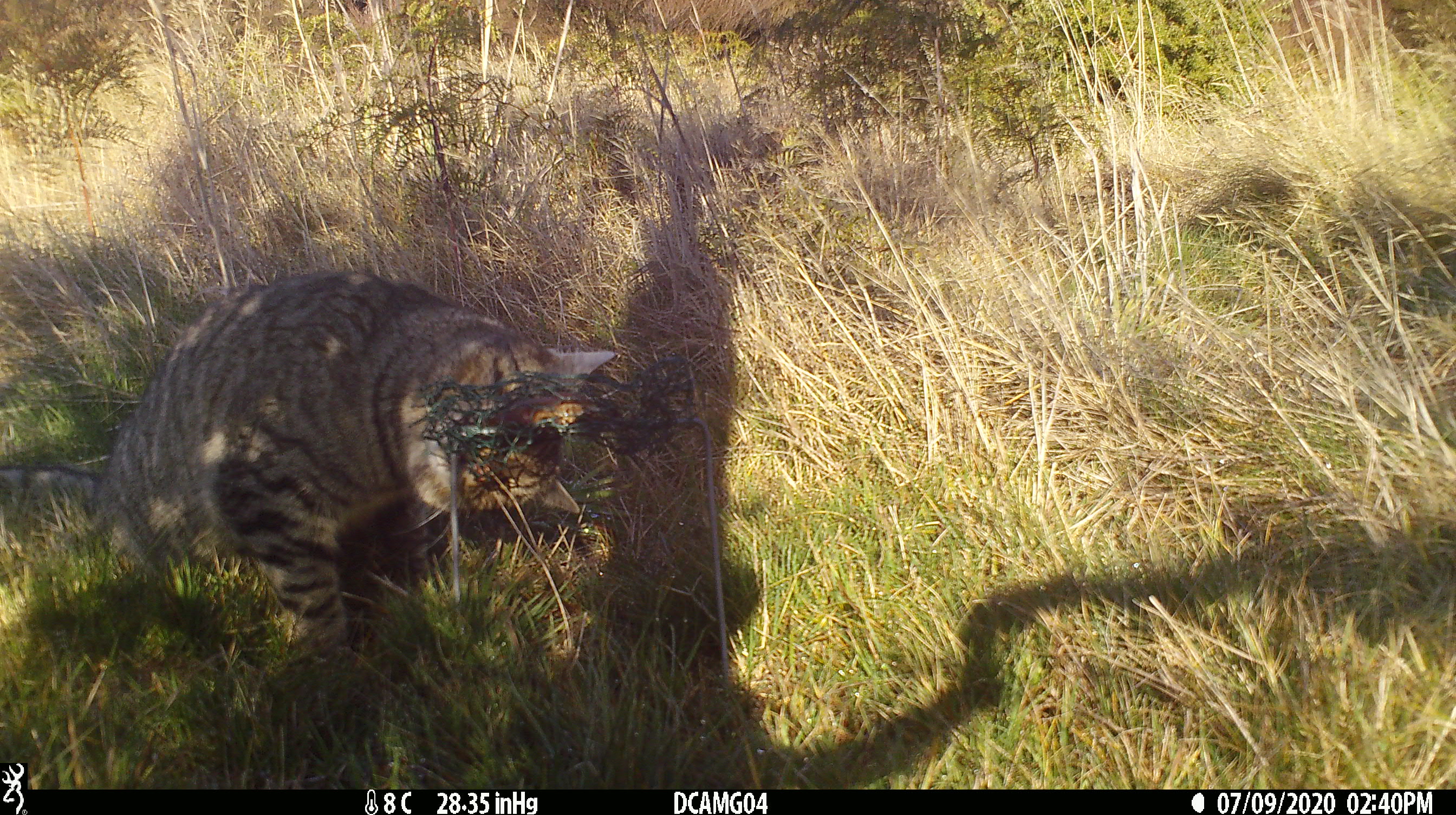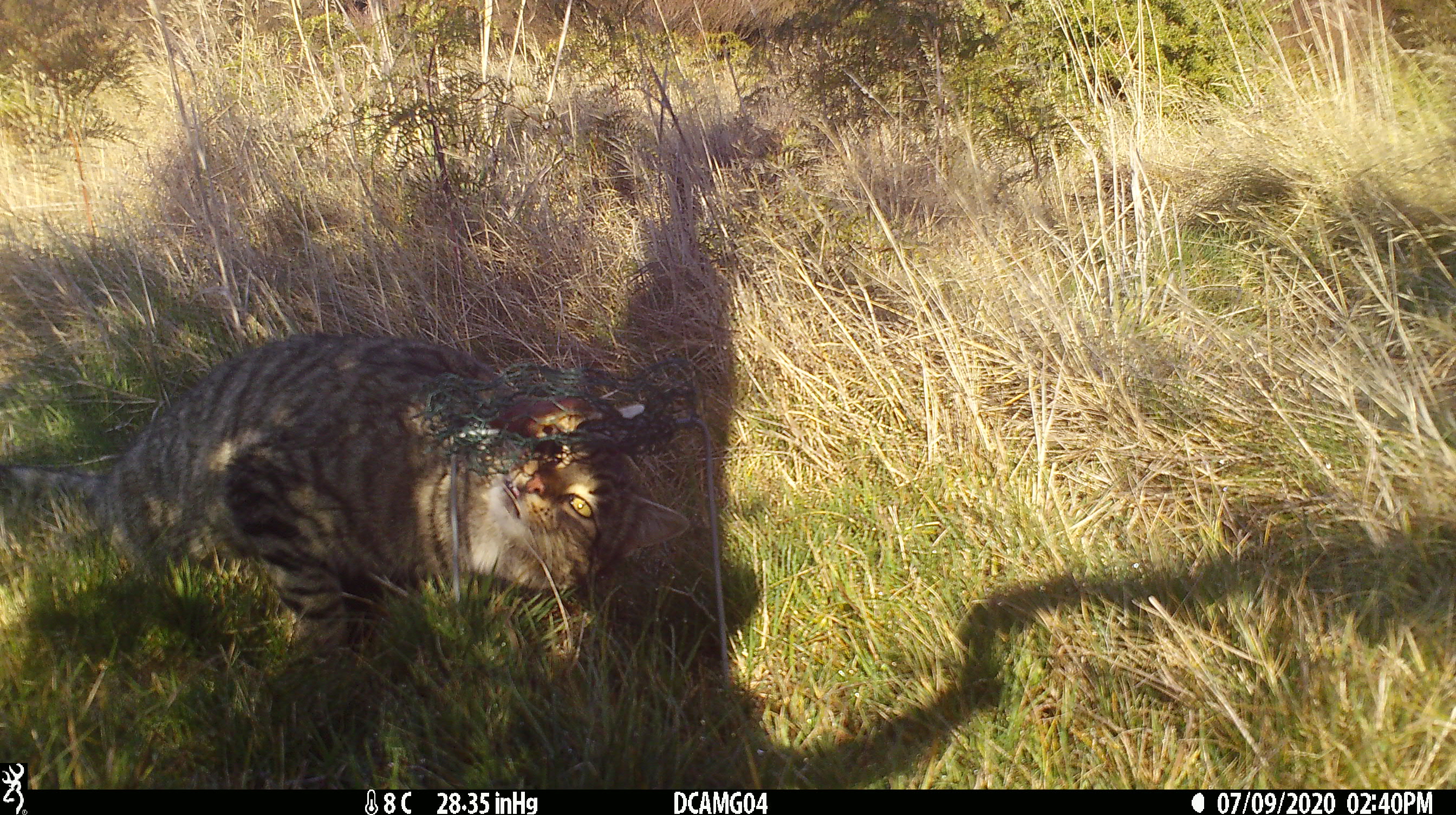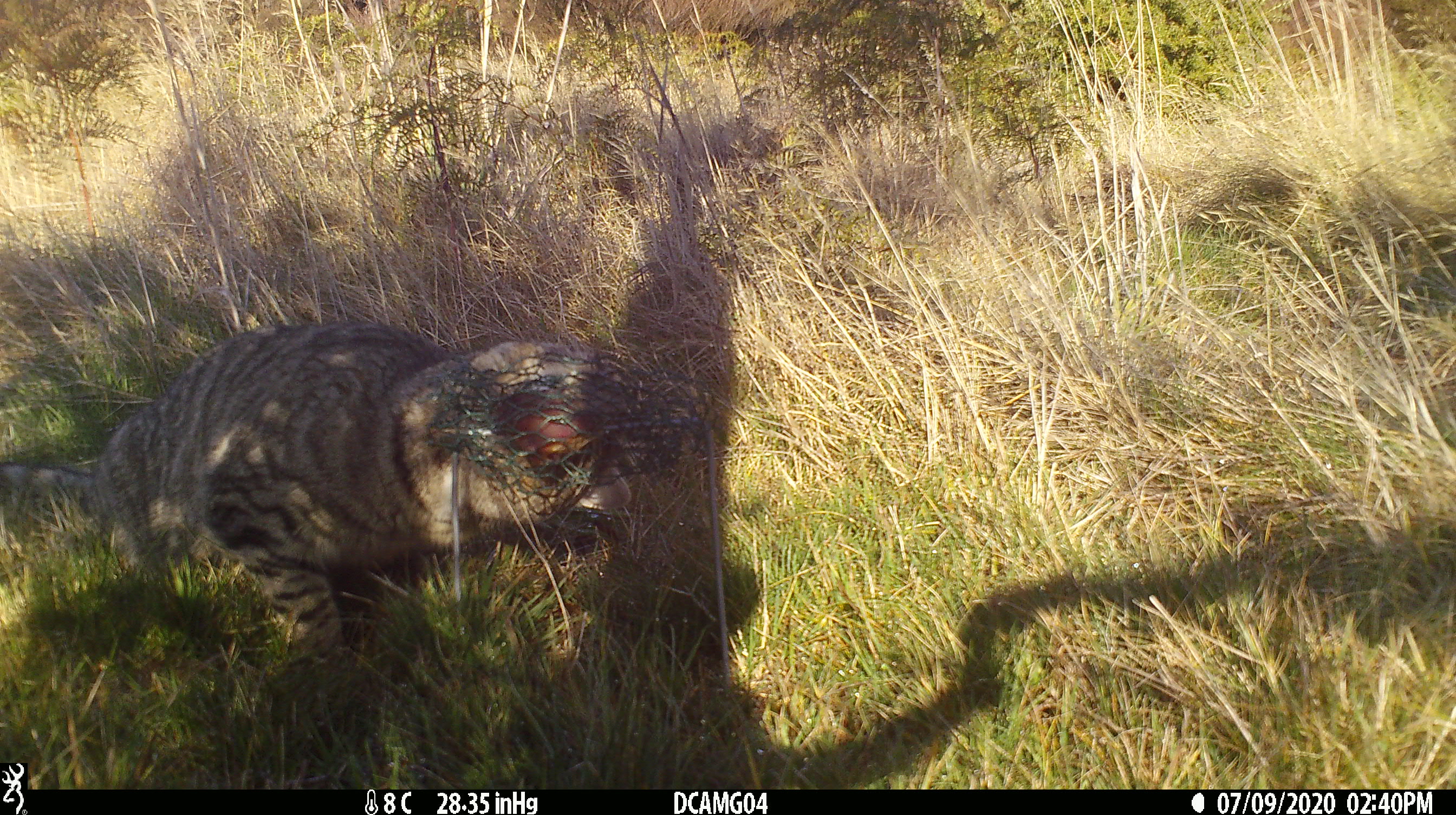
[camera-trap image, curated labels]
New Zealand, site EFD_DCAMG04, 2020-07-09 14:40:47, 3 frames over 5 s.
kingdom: Animalia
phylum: Chordata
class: Mammalia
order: Carnivora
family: Felidae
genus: Felis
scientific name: Felis catus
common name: domestic cat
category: cat